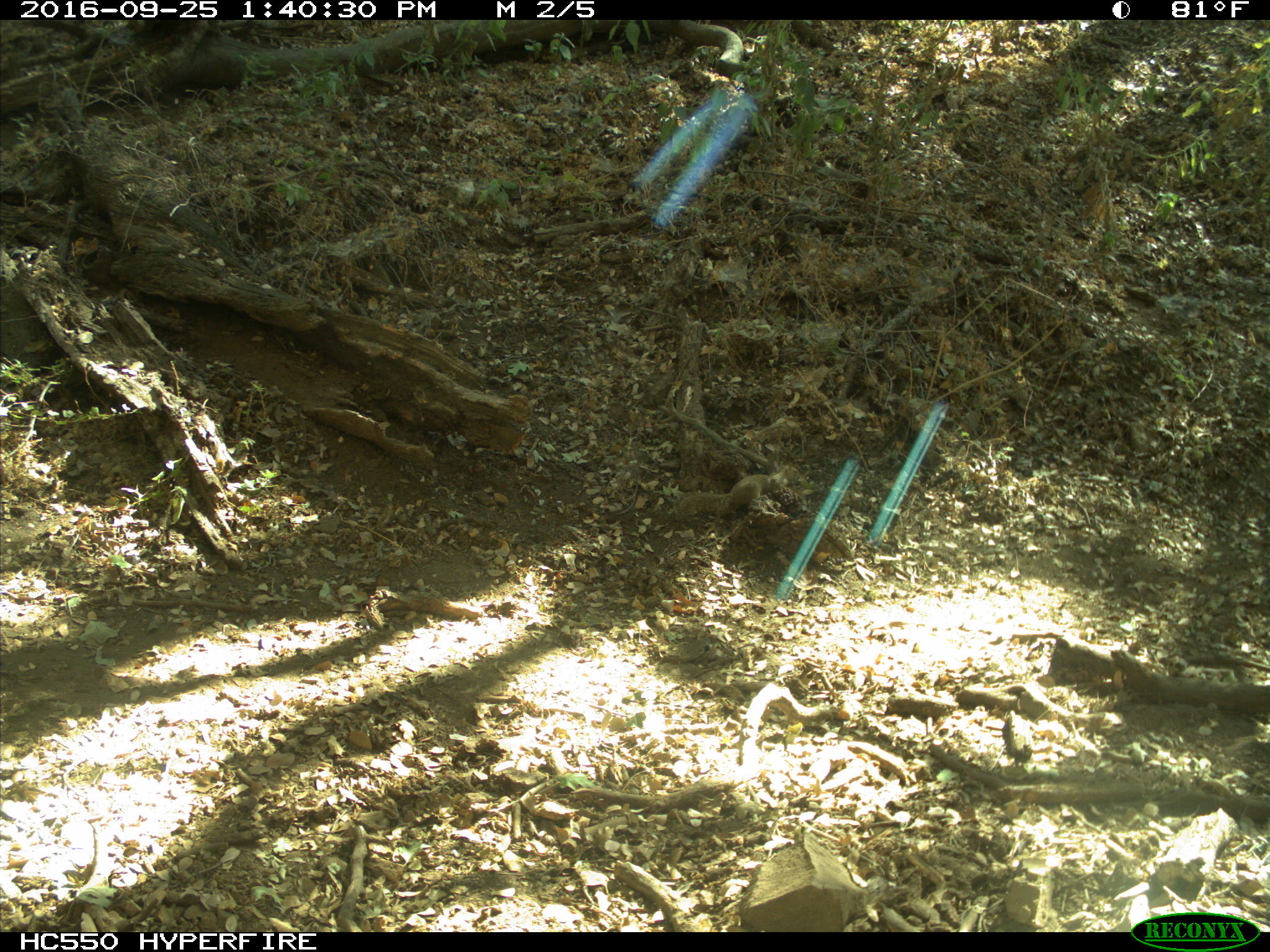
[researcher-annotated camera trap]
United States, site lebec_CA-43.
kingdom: Animalia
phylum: Chordata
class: Mammalia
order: Rodentia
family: Sciuridae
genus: Otospermophilus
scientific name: Otospermophilus beecheyi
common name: california ground squirrel